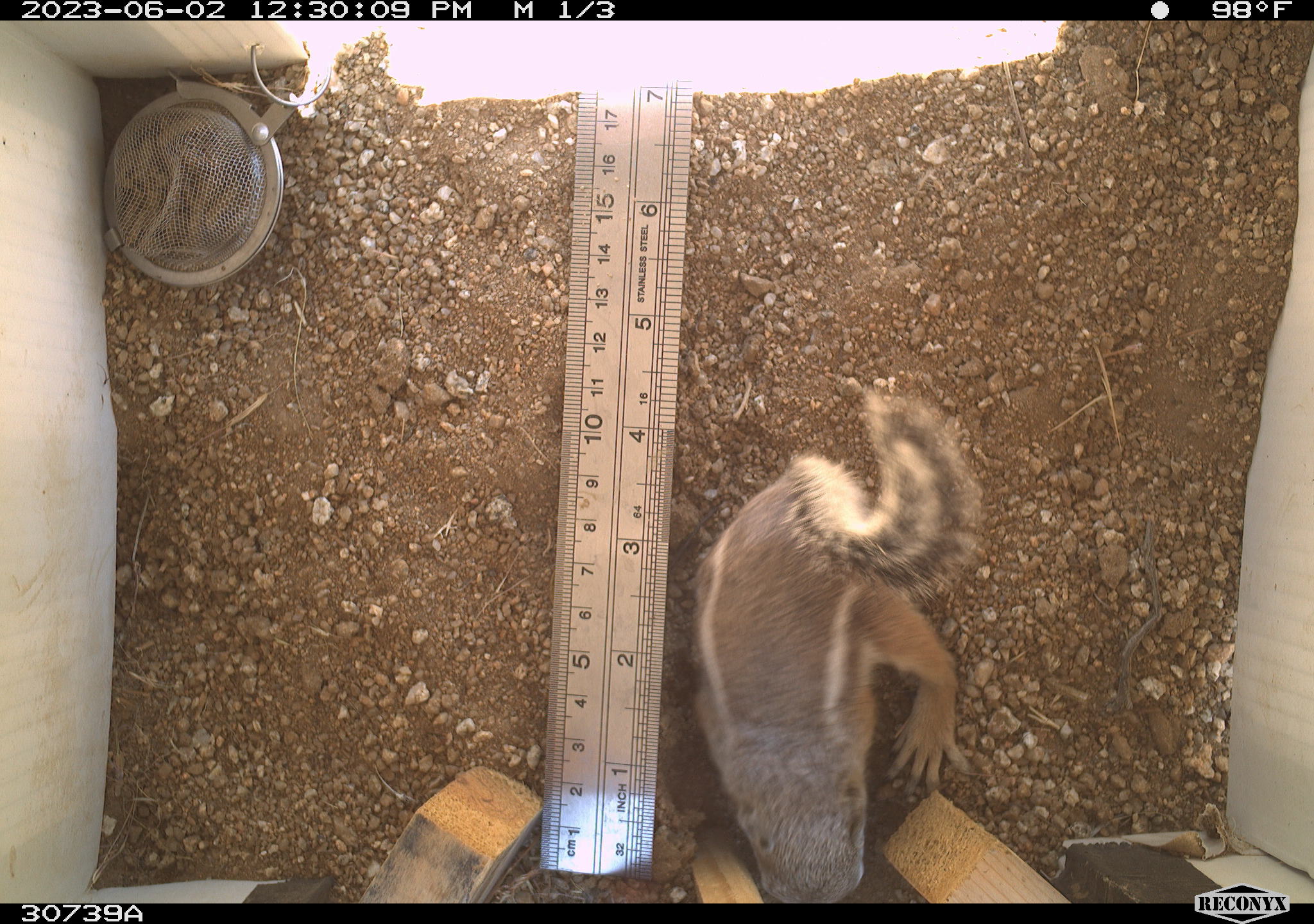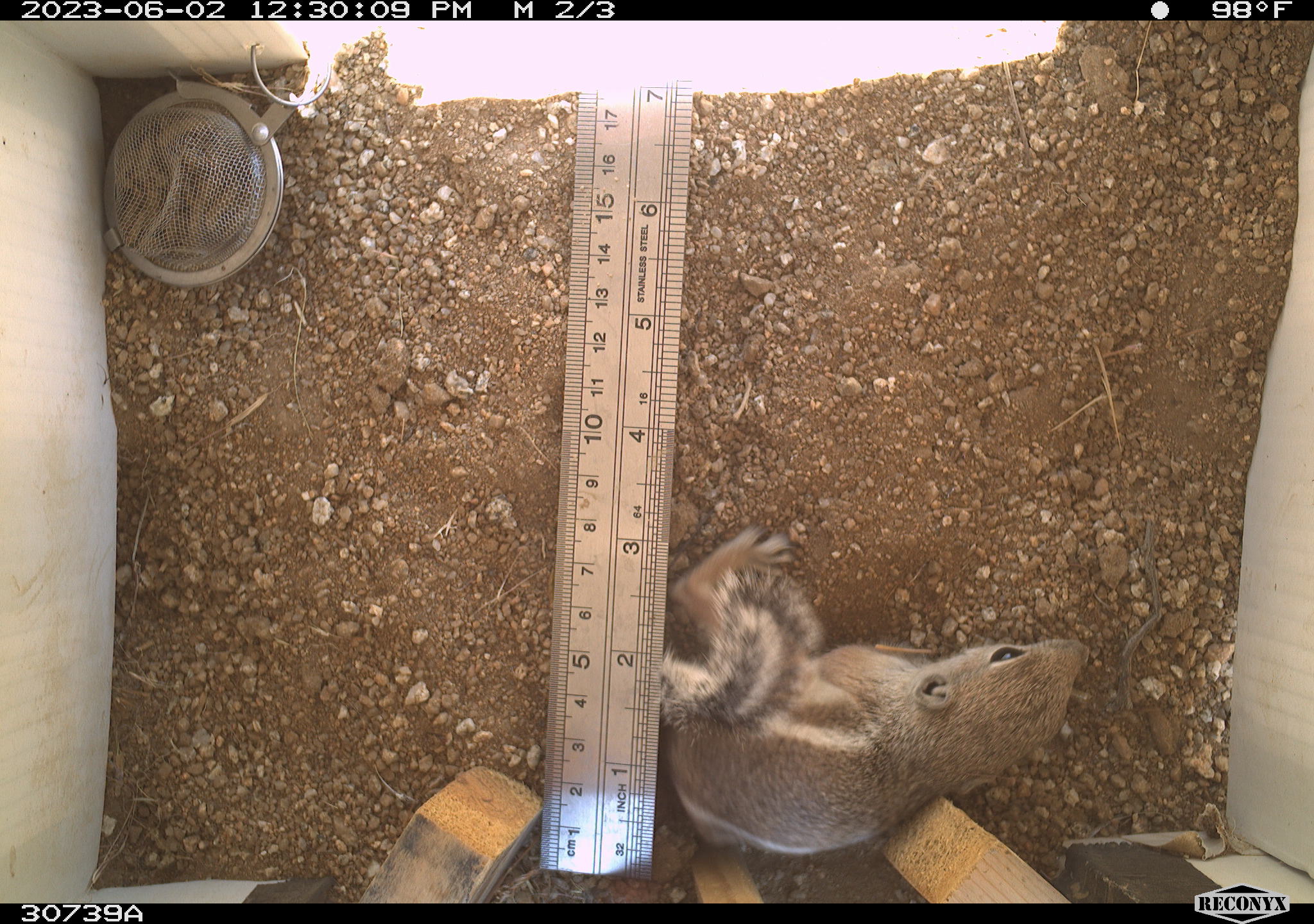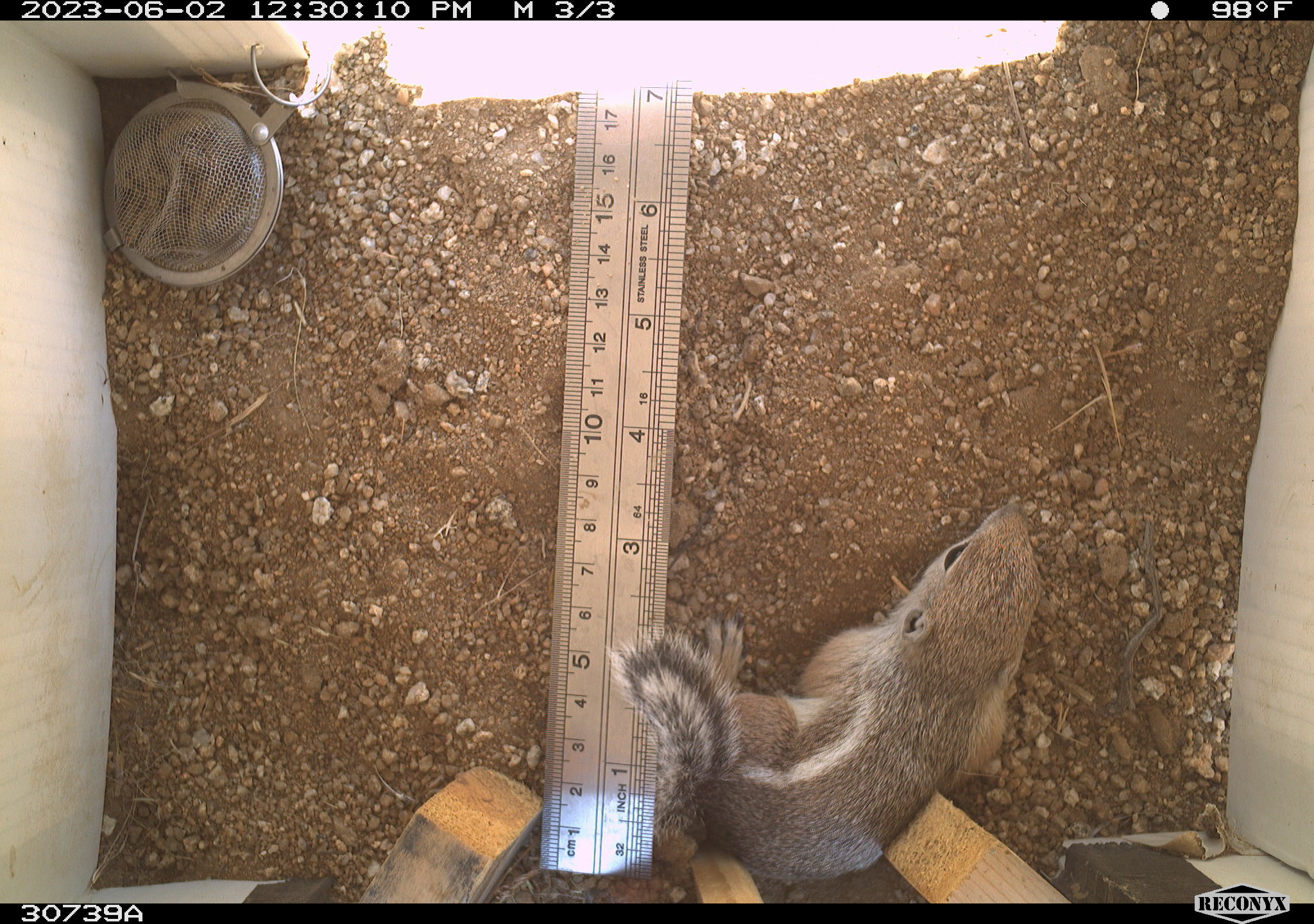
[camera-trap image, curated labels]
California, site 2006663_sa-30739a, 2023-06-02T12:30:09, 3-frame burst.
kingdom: Animalia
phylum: Chordata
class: Mammalia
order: Rodentia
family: Sciuridae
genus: Ammospermophilus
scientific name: Ammospermophilus leucurus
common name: white-tailed antelope squirrel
White-tailed antelope squirrel (Ammospermophilus leucurus).